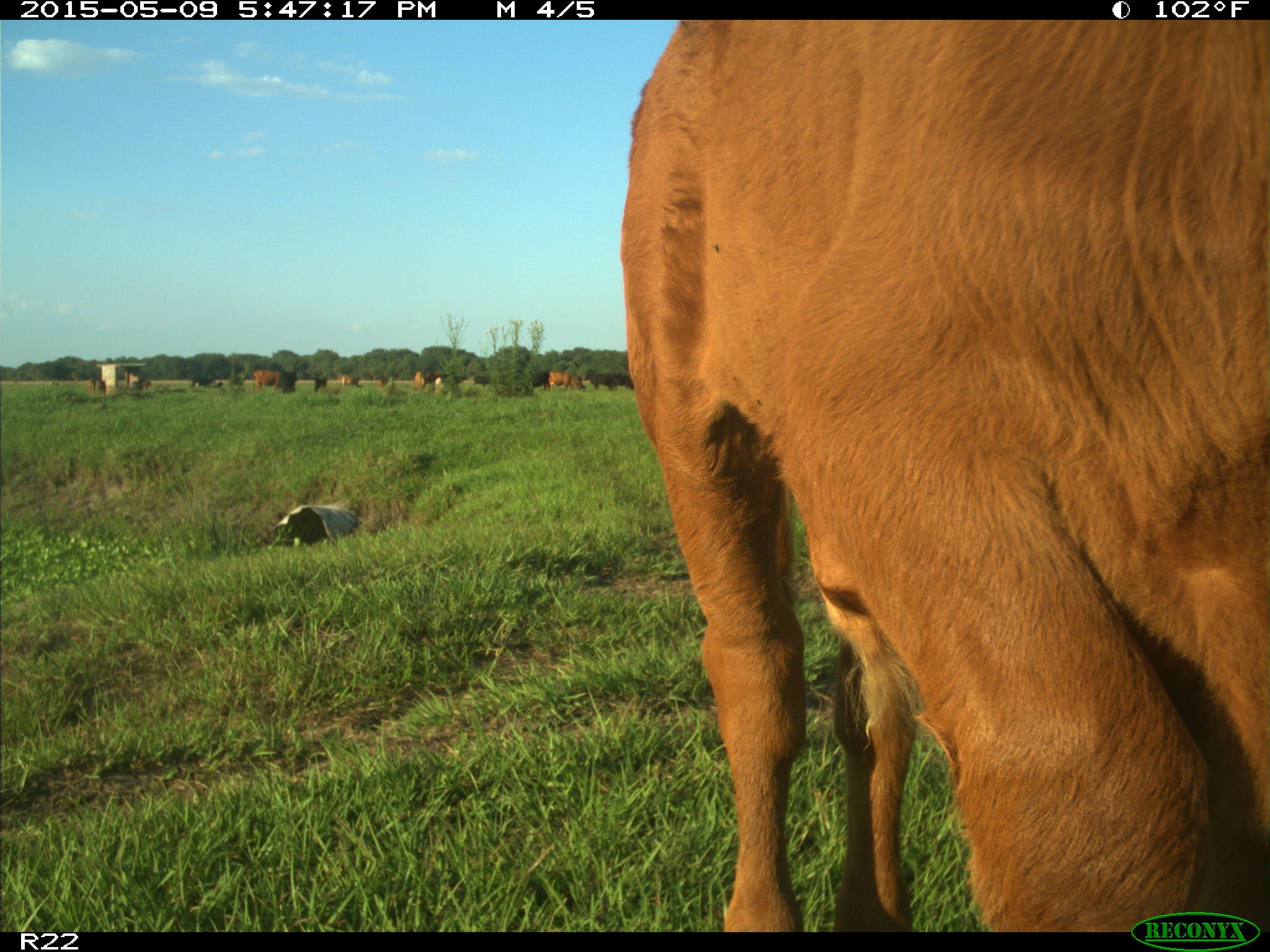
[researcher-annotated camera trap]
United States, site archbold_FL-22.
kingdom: Animalia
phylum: Chordata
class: Mammalia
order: Artiodactyla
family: Bovidae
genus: Bos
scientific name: Bos taurus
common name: domestic cow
Bos taurus (domestic cow).